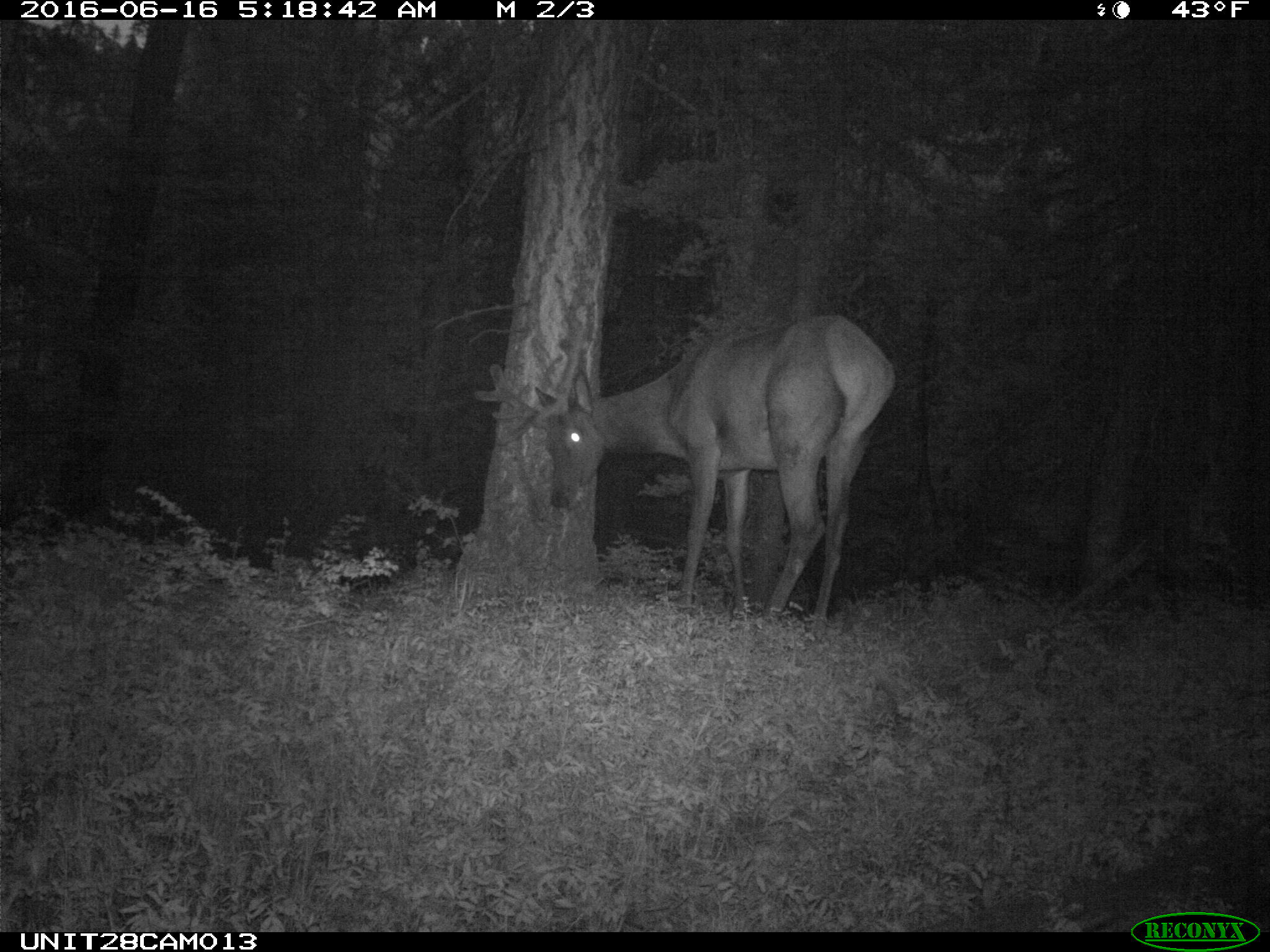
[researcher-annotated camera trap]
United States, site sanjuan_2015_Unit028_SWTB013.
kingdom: Animalia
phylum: Chordata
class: Mammalia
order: Artiodactyla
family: Cervidae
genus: Cervus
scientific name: Cervus elaphus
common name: red deer